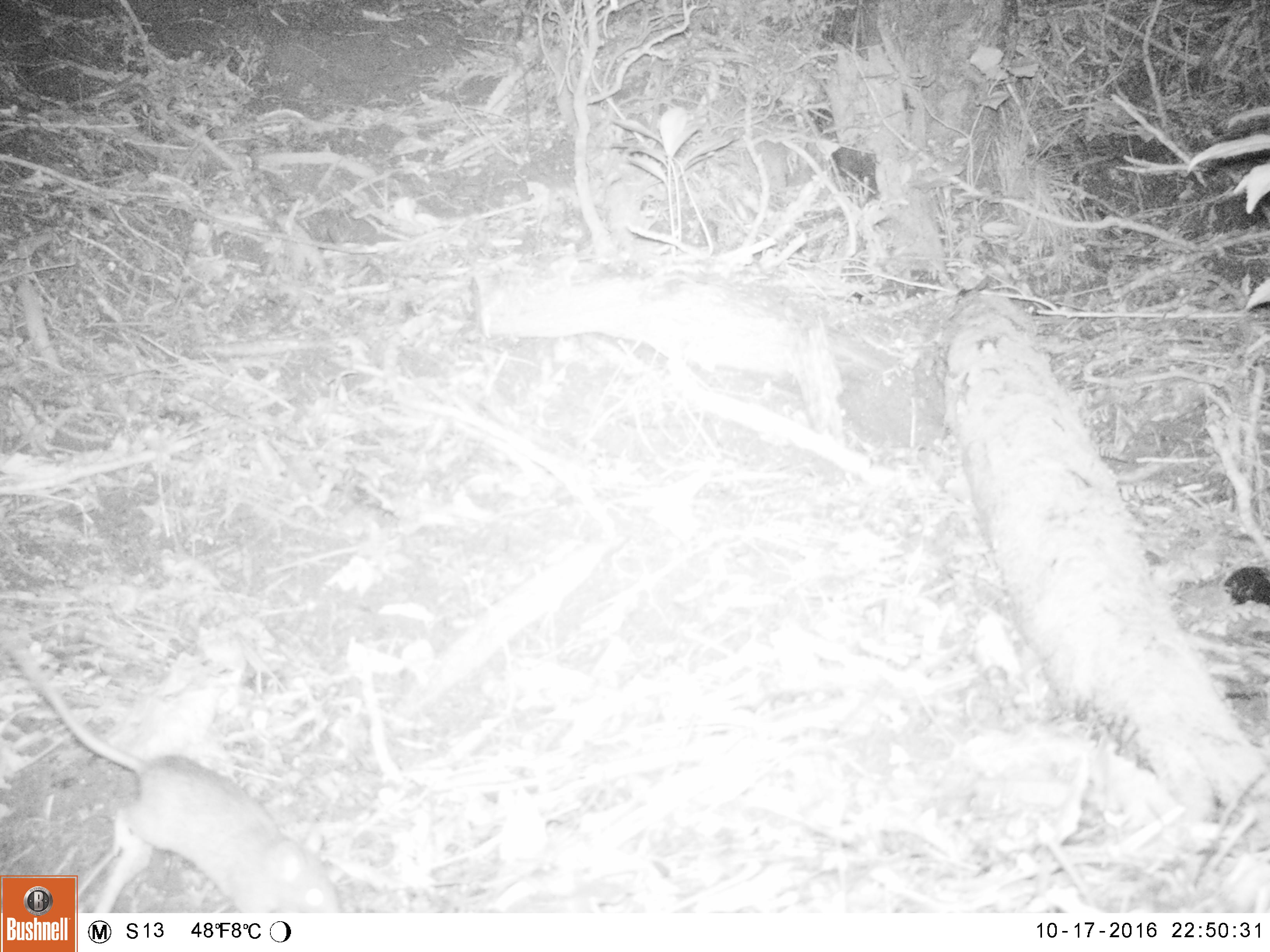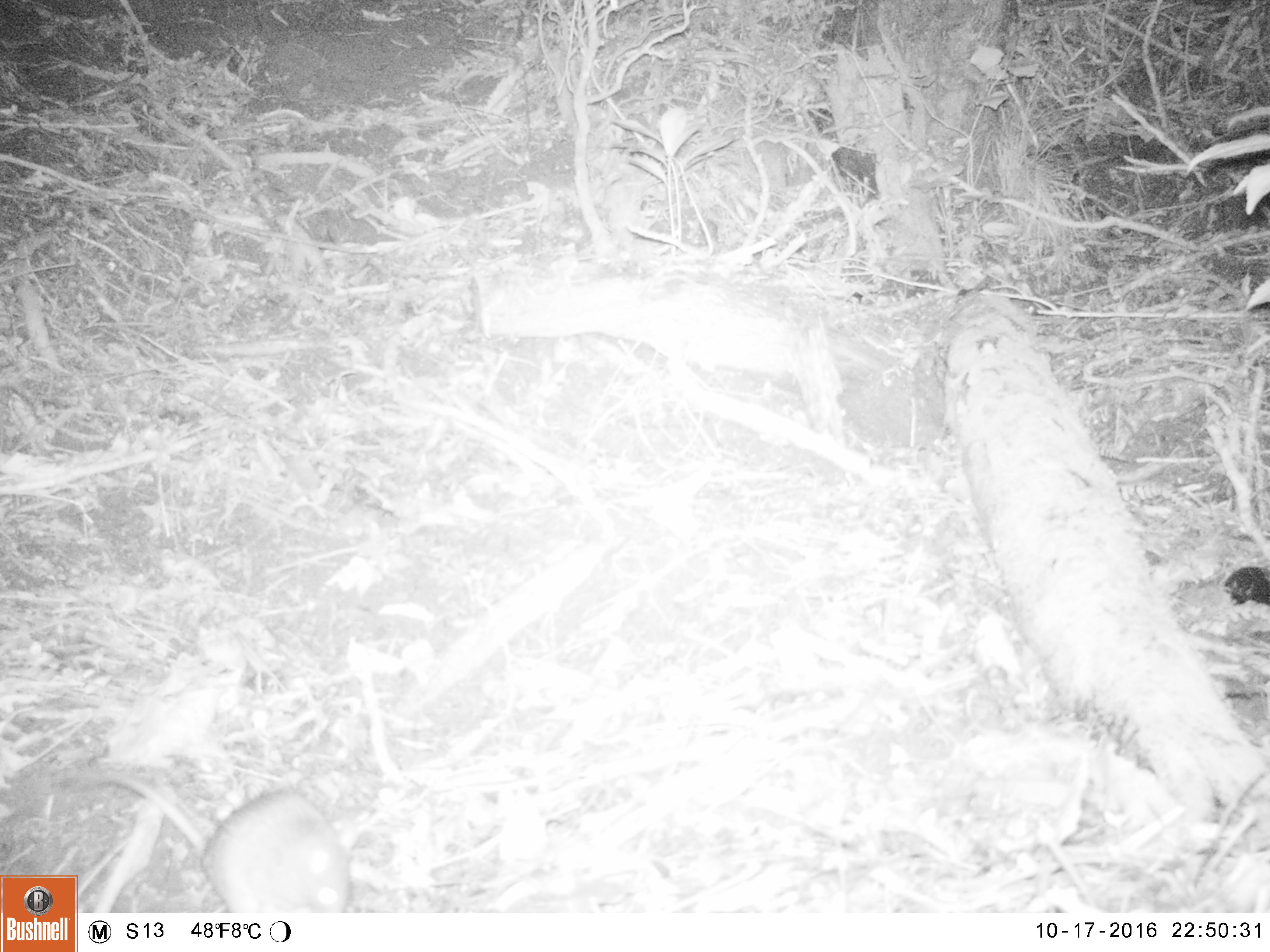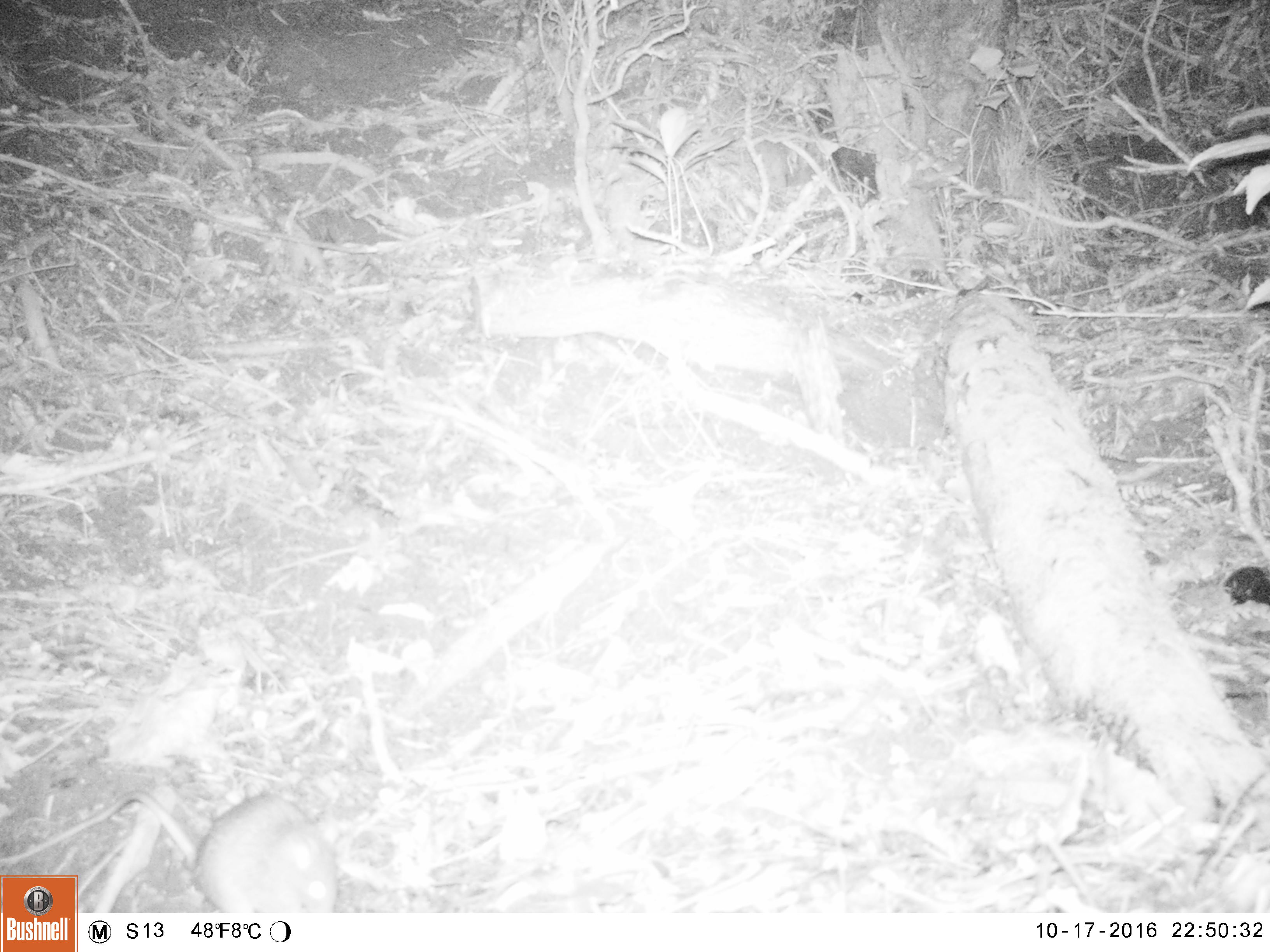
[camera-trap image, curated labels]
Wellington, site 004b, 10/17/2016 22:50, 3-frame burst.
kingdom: Animalia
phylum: Chordata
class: Mammalia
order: Rodentia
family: Muridae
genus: Rattus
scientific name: Rattus rattus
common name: ship rat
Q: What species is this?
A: Ship rat (Rattus rattus).